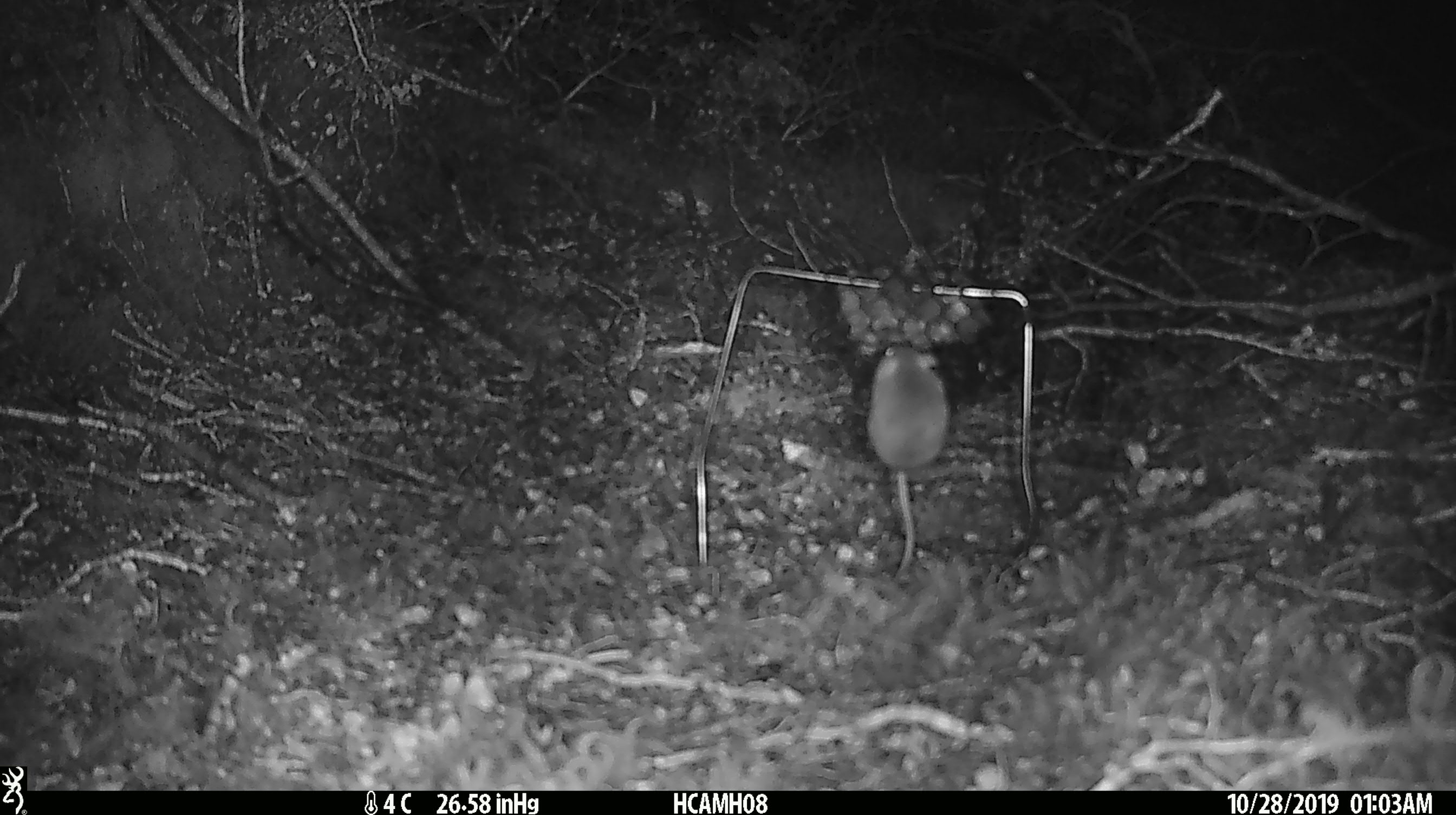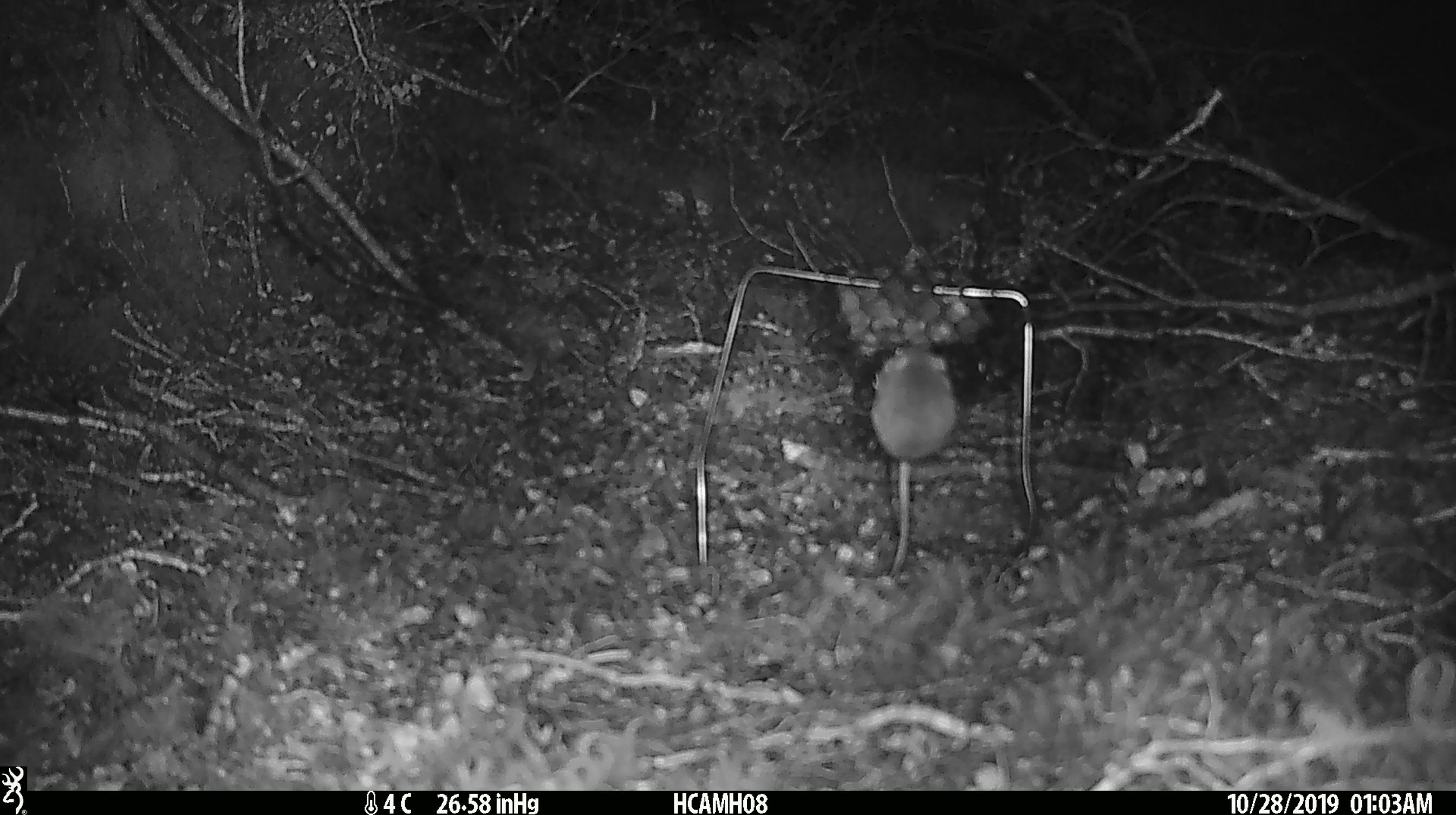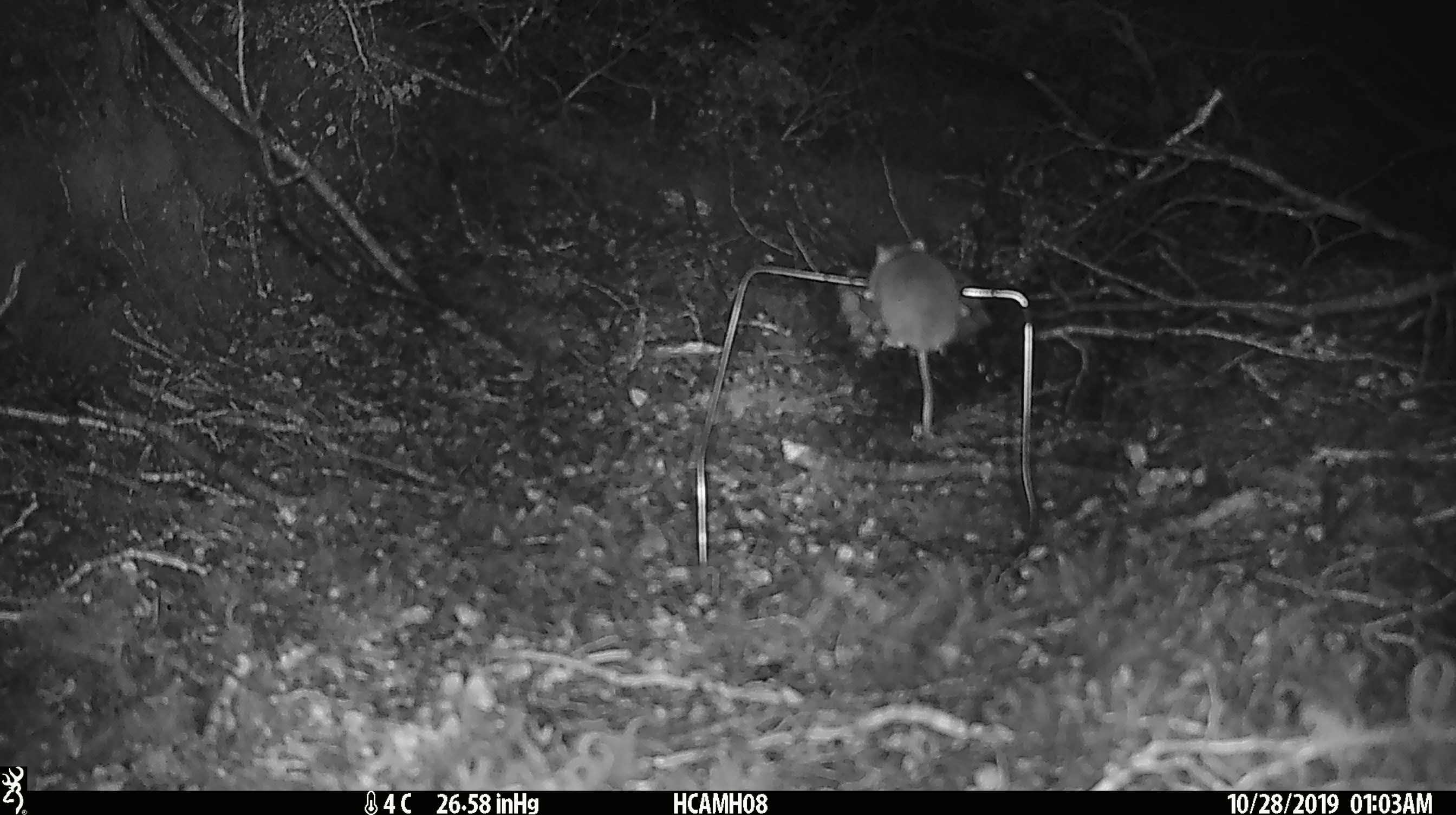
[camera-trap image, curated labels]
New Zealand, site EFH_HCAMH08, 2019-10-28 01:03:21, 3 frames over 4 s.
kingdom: Animalia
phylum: Chordata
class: Mammalia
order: Rodentia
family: Muridae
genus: Mus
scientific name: Mus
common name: mouse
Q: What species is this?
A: Mouse (Mus).